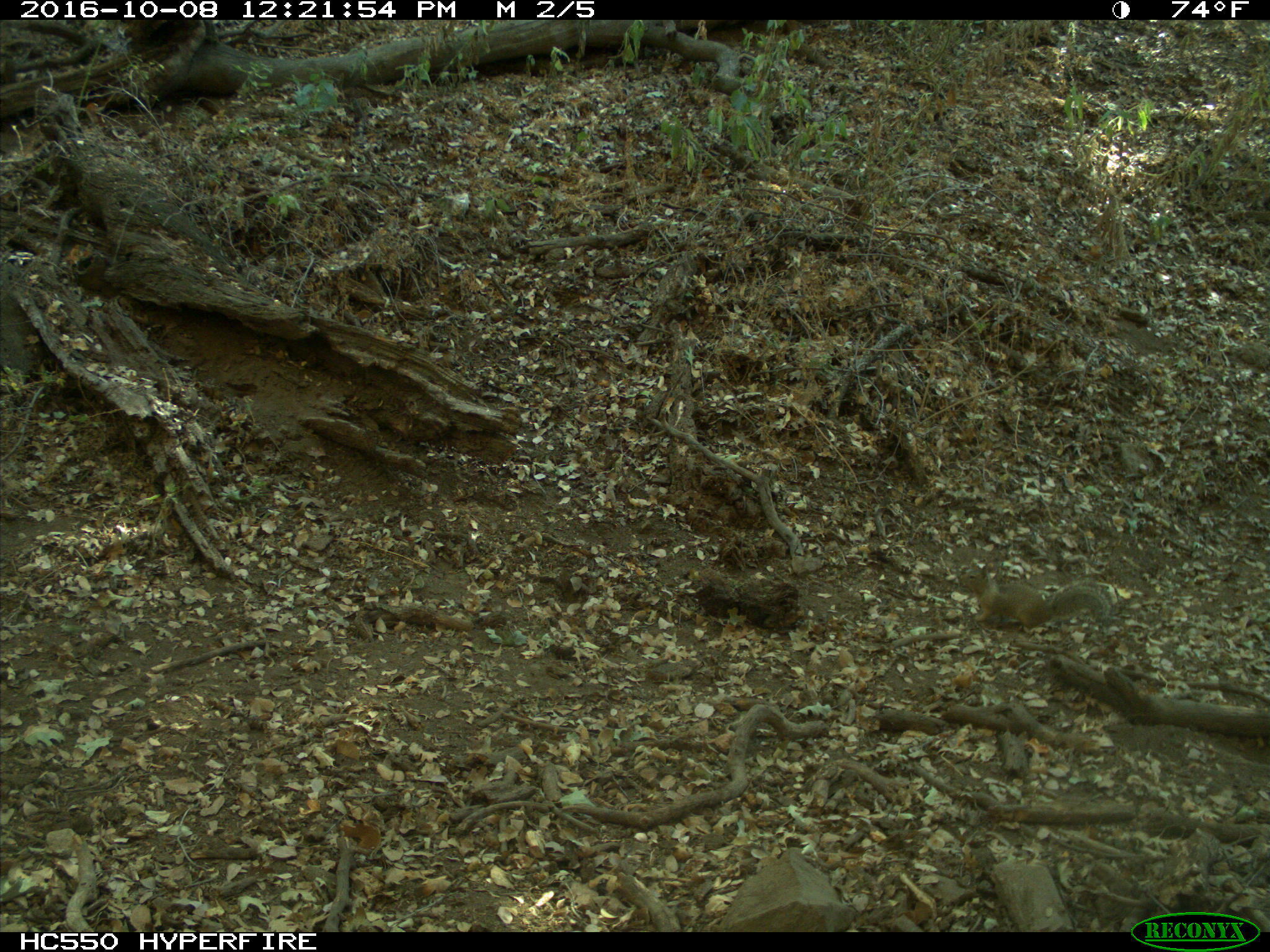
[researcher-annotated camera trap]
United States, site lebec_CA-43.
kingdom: Animalia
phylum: Chordata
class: Mammalia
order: Rodentia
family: Sciuridae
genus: Otospermophilus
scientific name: Otospermophilus beecheyi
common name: california ground squirrel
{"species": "Otospermophilus beecheyi (california ground squirrel)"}